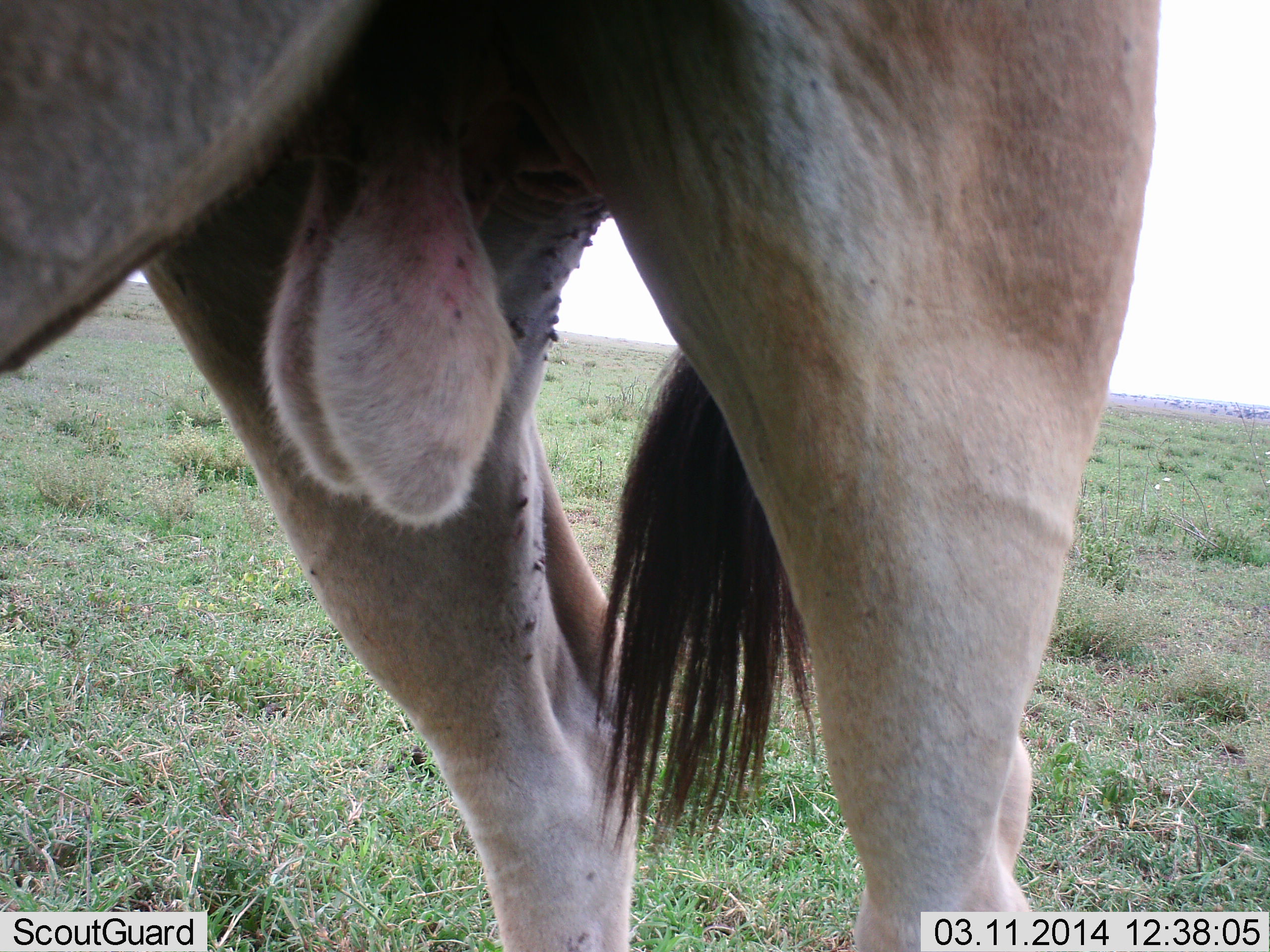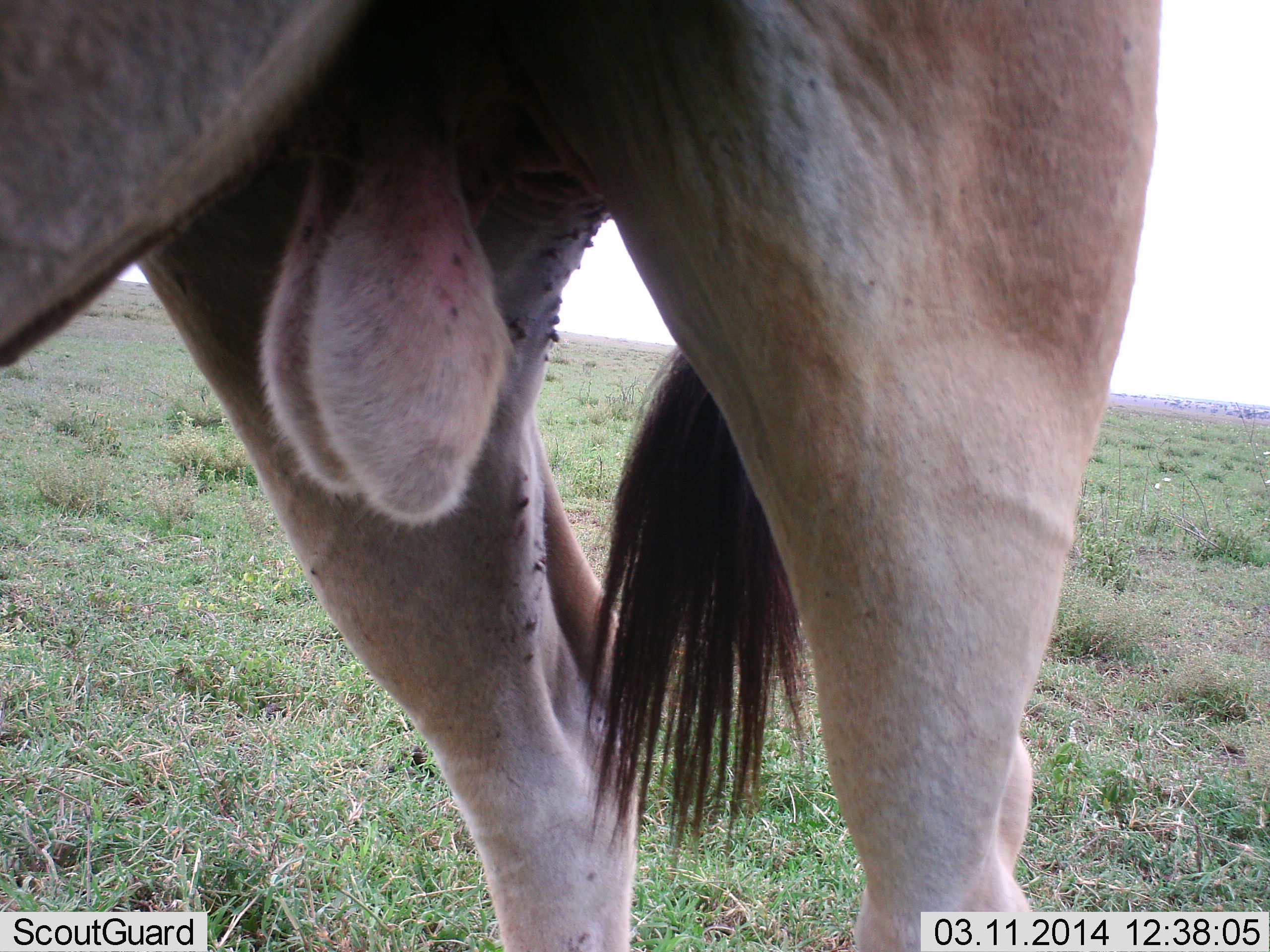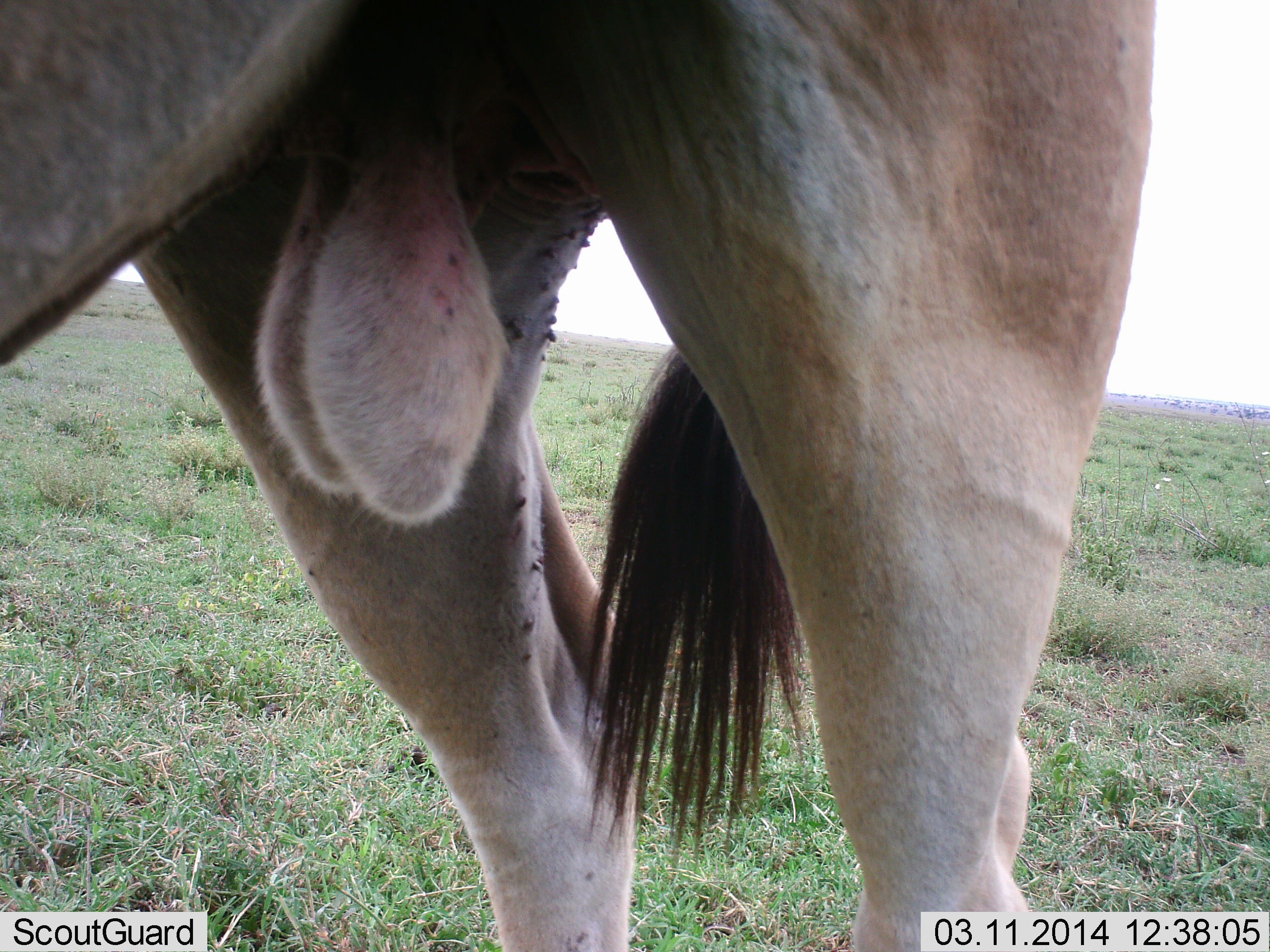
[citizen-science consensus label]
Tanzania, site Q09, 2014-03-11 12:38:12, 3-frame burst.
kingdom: Animalia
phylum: Chordata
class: Mammalia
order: Artiodactyla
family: Bovidae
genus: Tragelaphus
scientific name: Tragelaphus oryx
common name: eland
Eland (Tragelaphus oryx), count 1. Behavior (volunteer vote fractions): standing 100%, resting 0%, moving 0%, interacting 0%. Young present (vote fraction): 0%. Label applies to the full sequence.